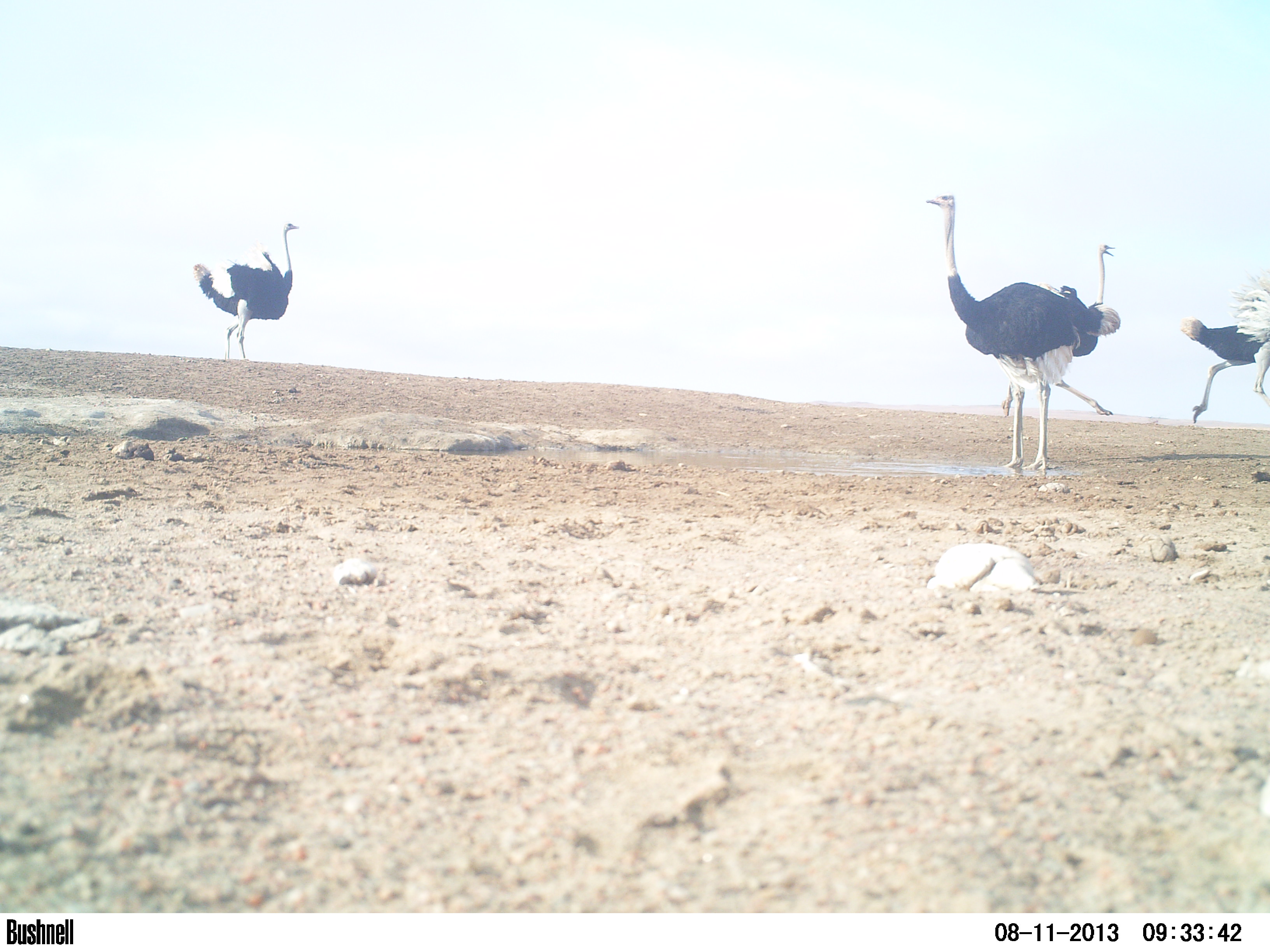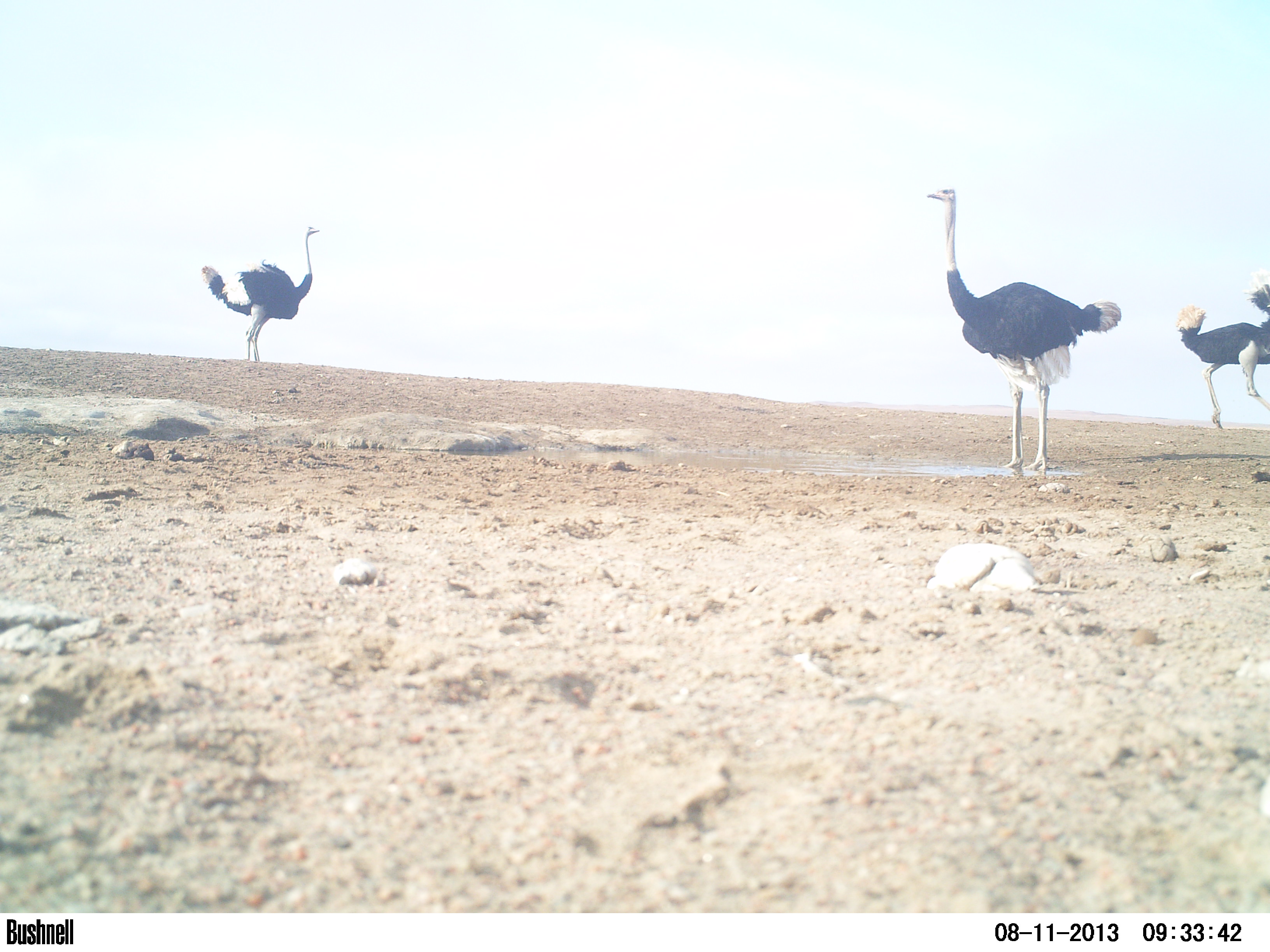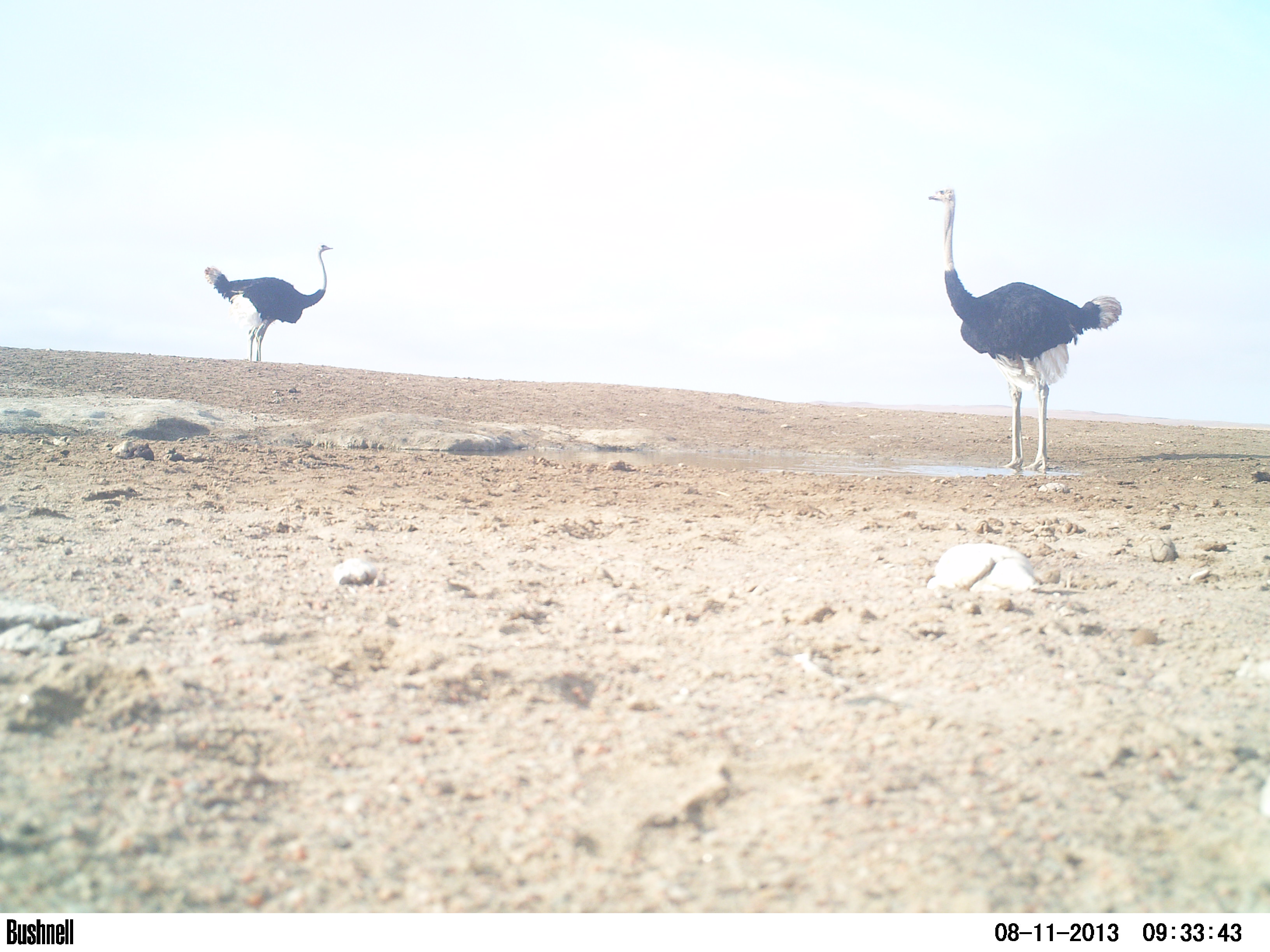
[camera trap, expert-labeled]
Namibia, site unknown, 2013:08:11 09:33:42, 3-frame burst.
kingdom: Animalia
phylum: Chordata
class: Aves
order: Struthioniformes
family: Struthionidae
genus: Struthio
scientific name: Struthio camelus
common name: common ostrich